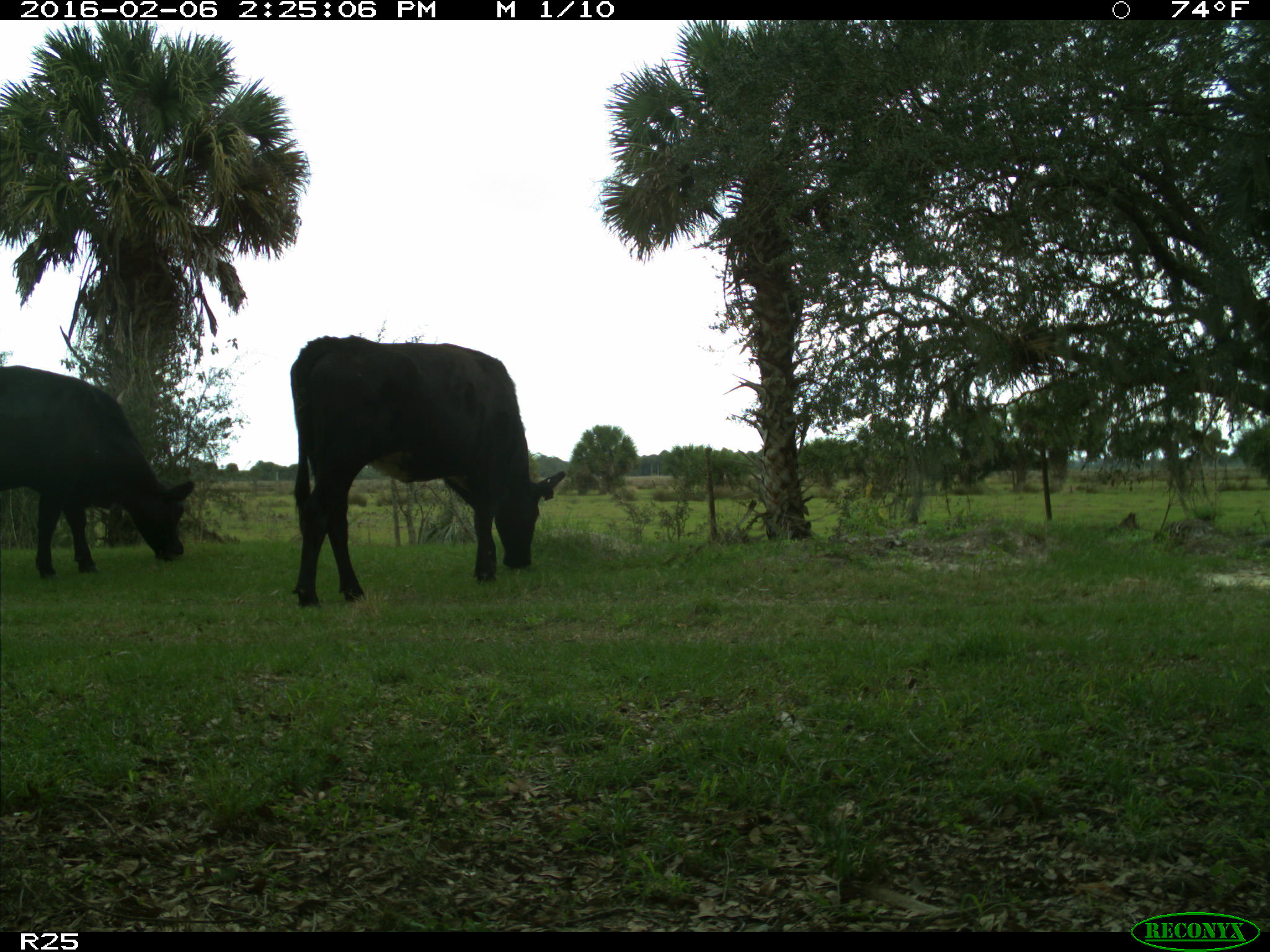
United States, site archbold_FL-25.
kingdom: Animalia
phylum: Chordata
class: Mammalia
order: Artiodactyla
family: Bovidae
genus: Bos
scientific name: Bos taurus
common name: domestic cow